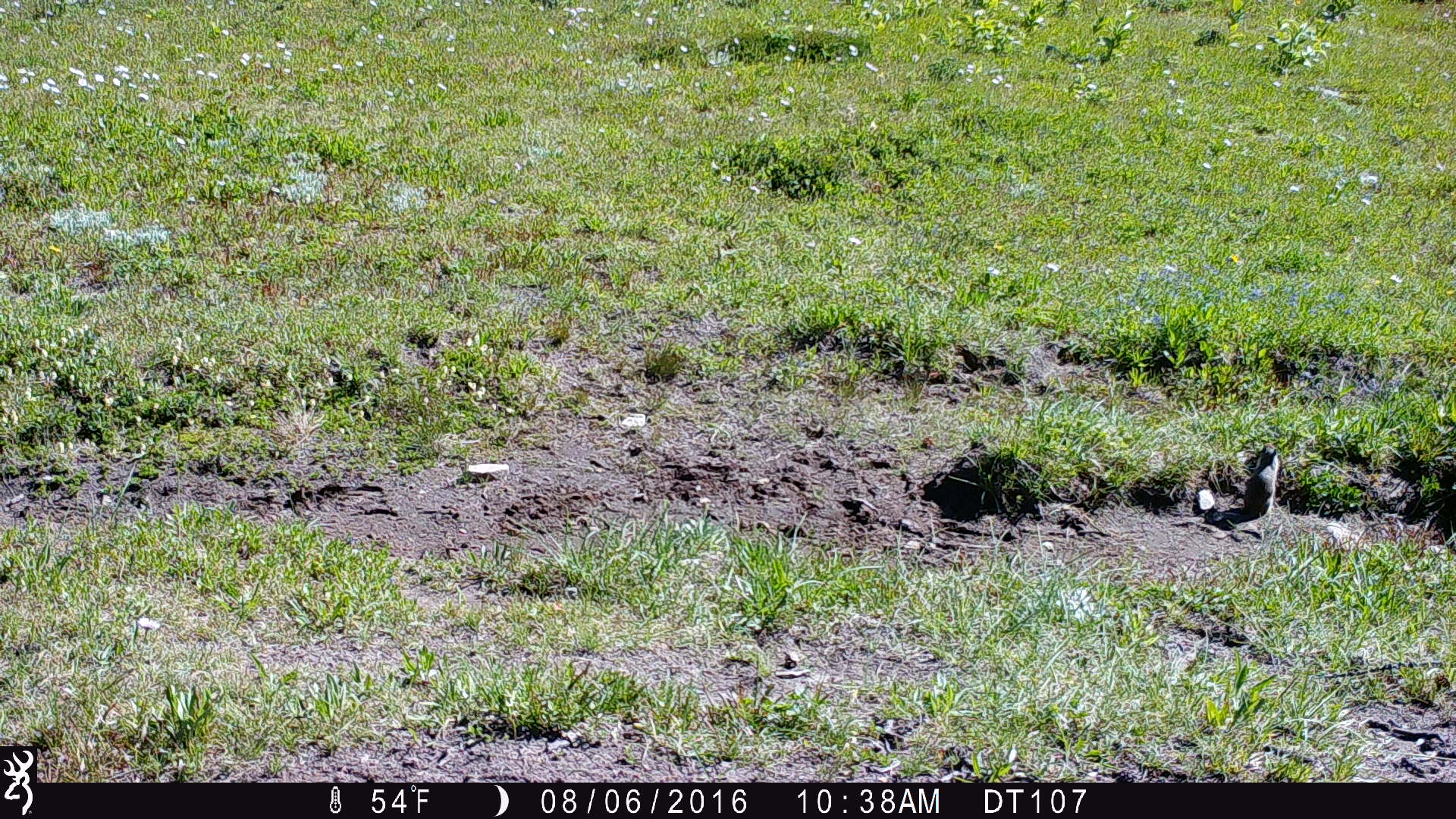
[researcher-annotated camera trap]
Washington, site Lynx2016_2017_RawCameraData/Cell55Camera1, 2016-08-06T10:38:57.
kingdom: Animalia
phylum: Chordata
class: Mammalia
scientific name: Mammalia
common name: small mammal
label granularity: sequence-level